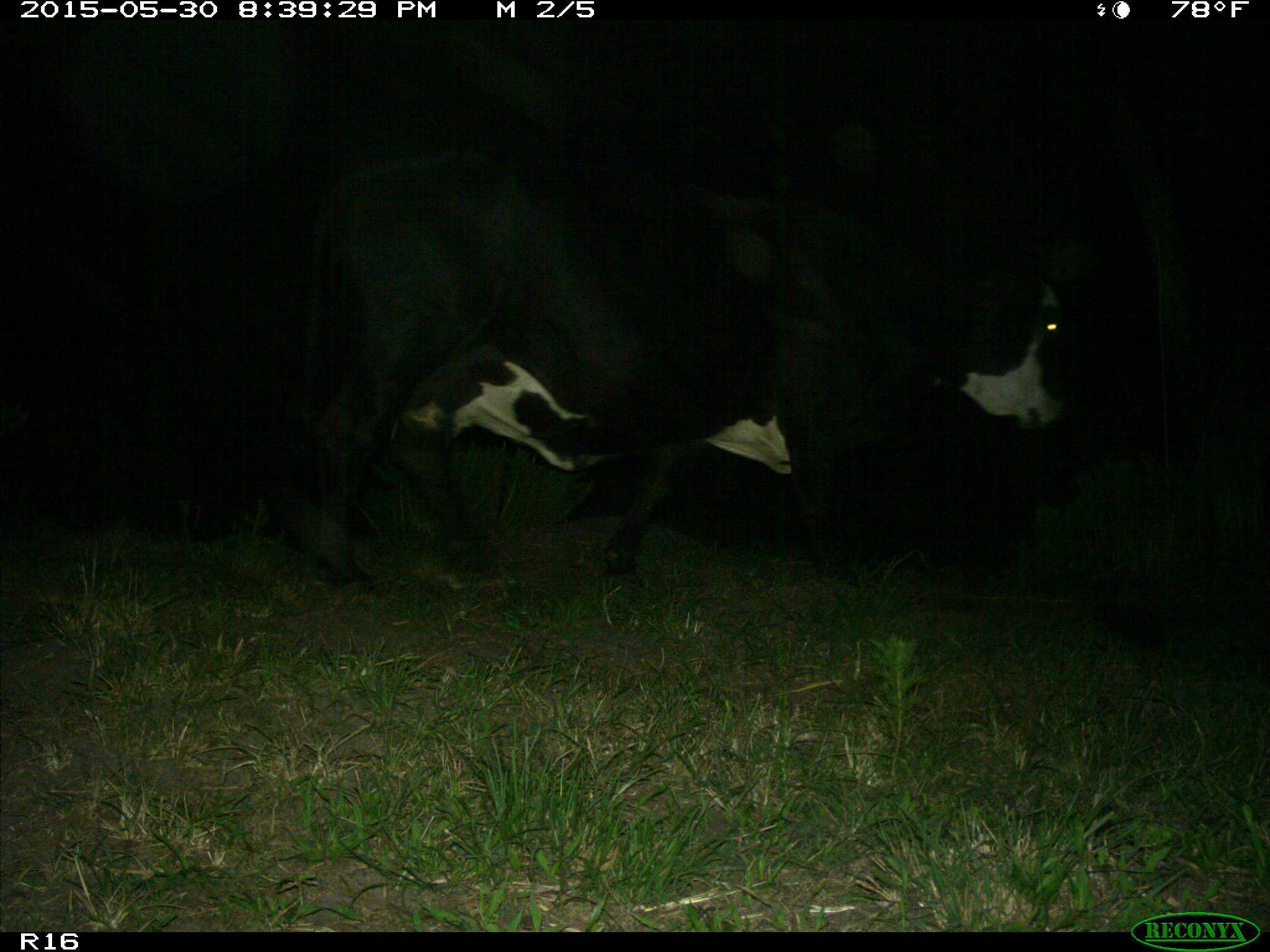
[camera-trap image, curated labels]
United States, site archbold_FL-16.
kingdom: Animalia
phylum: Chordata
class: Mammalia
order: Artiodactyla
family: Bovidae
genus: Bos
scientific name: Bos taurus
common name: domestic cow